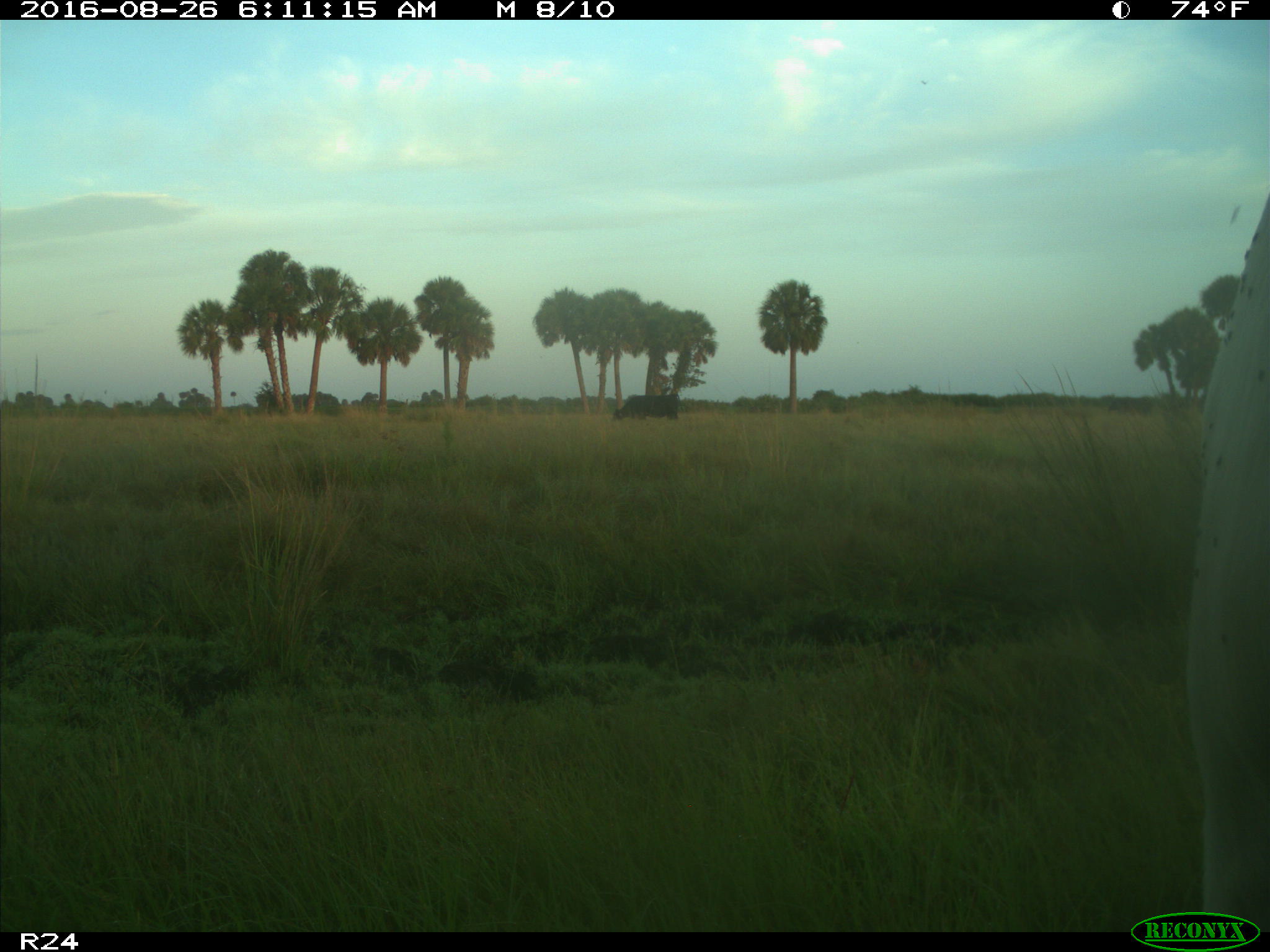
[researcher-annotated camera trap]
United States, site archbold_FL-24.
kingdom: Animalia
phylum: Chordata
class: Mammalia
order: Artiodactyla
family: Bovidae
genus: Bos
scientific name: Bos taurus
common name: domestic cow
Bos taurus (domestic cow).